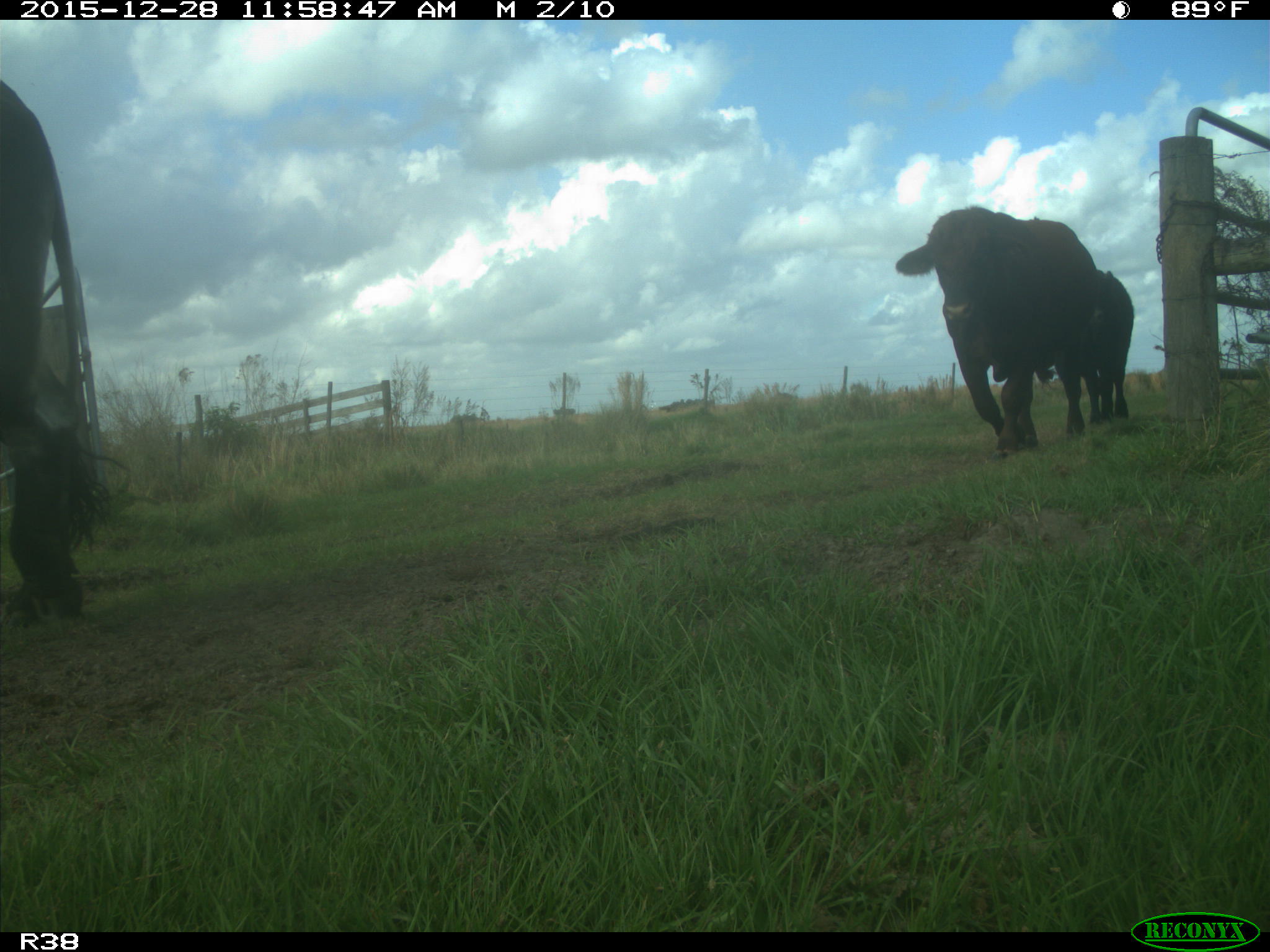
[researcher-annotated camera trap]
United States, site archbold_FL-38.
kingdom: Animalia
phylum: Chordata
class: Mammalia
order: Artiodactyla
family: Bovidae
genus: Bos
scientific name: Bos taurus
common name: domestic cow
Bos taurus (domestic cow).